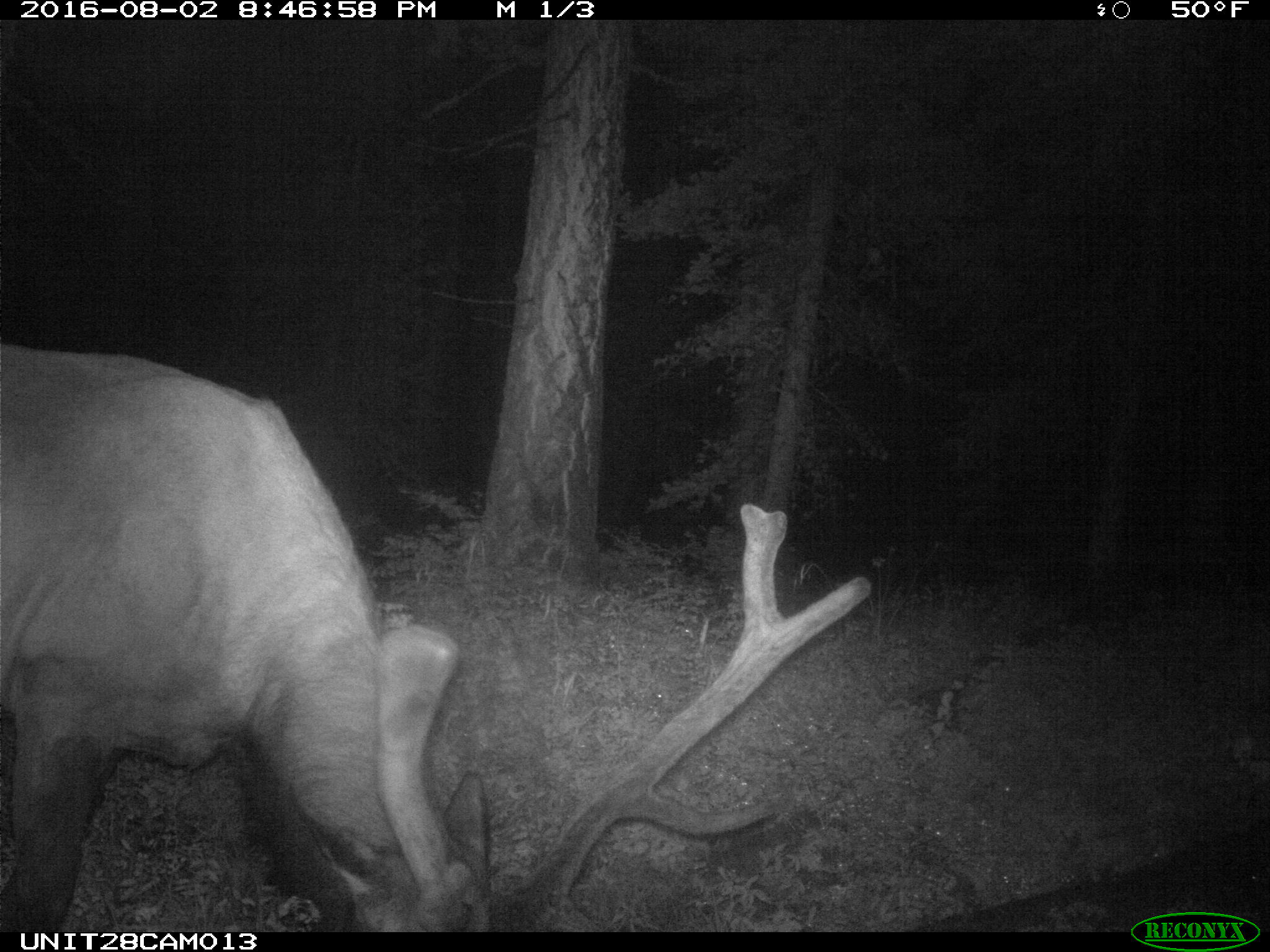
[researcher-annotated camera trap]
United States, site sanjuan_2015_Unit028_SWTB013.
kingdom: Animalia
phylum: Chordata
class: Mammalia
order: Artiodactyla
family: Cervidae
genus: Cervus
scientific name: Cervus elaphus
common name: red deer